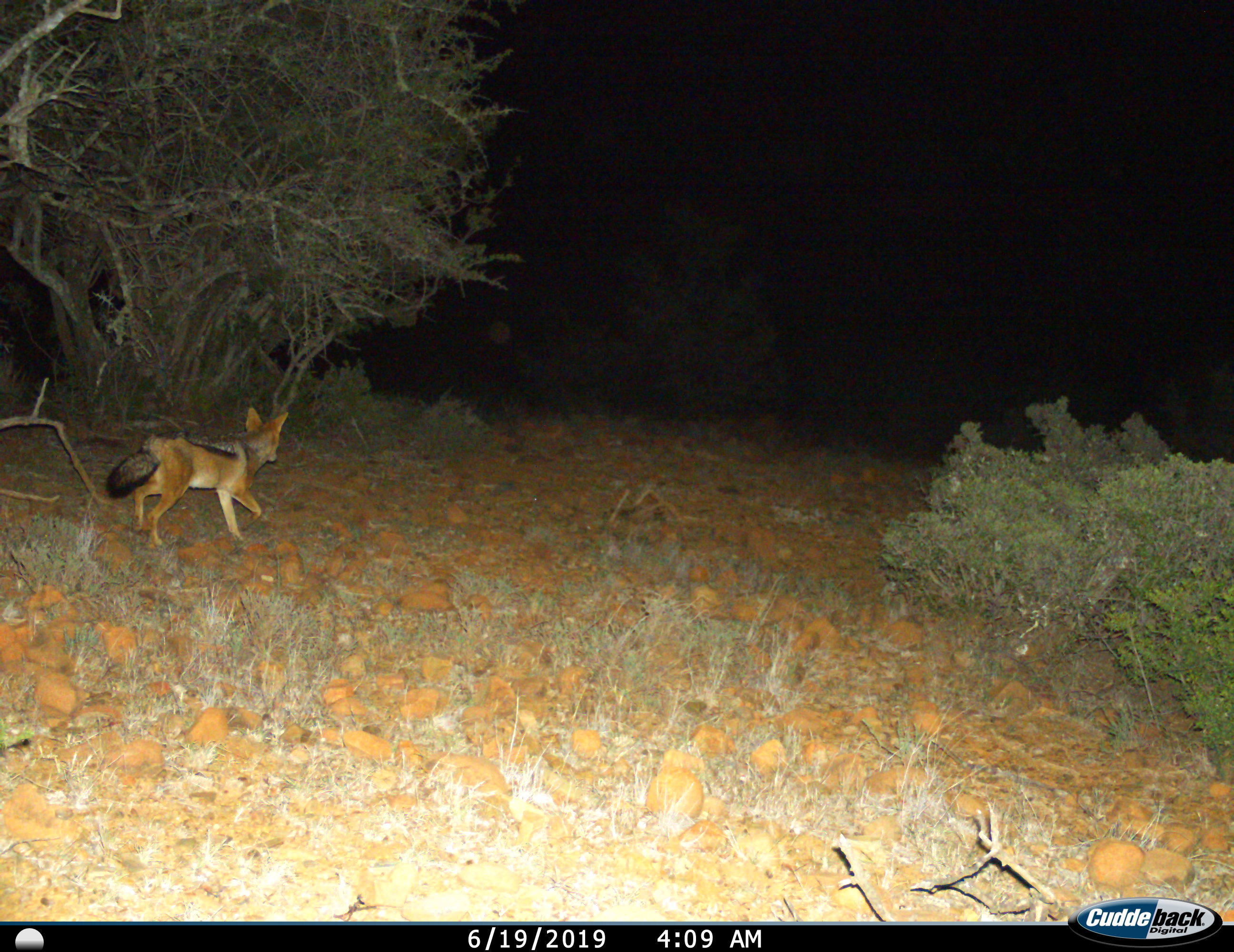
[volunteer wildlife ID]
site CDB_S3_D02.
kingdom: Animalia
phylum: Chordata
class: Mammalia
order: Carnivora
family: Canidae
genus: Lupulella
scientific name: Lupulella mesomelas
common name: black-backed jackal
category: jackalblackbacked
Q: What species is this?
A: Jackalblackbacked (black-backed jackal) (Lupulella mesomelas).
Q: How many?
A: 1.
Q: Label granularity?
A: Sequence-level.